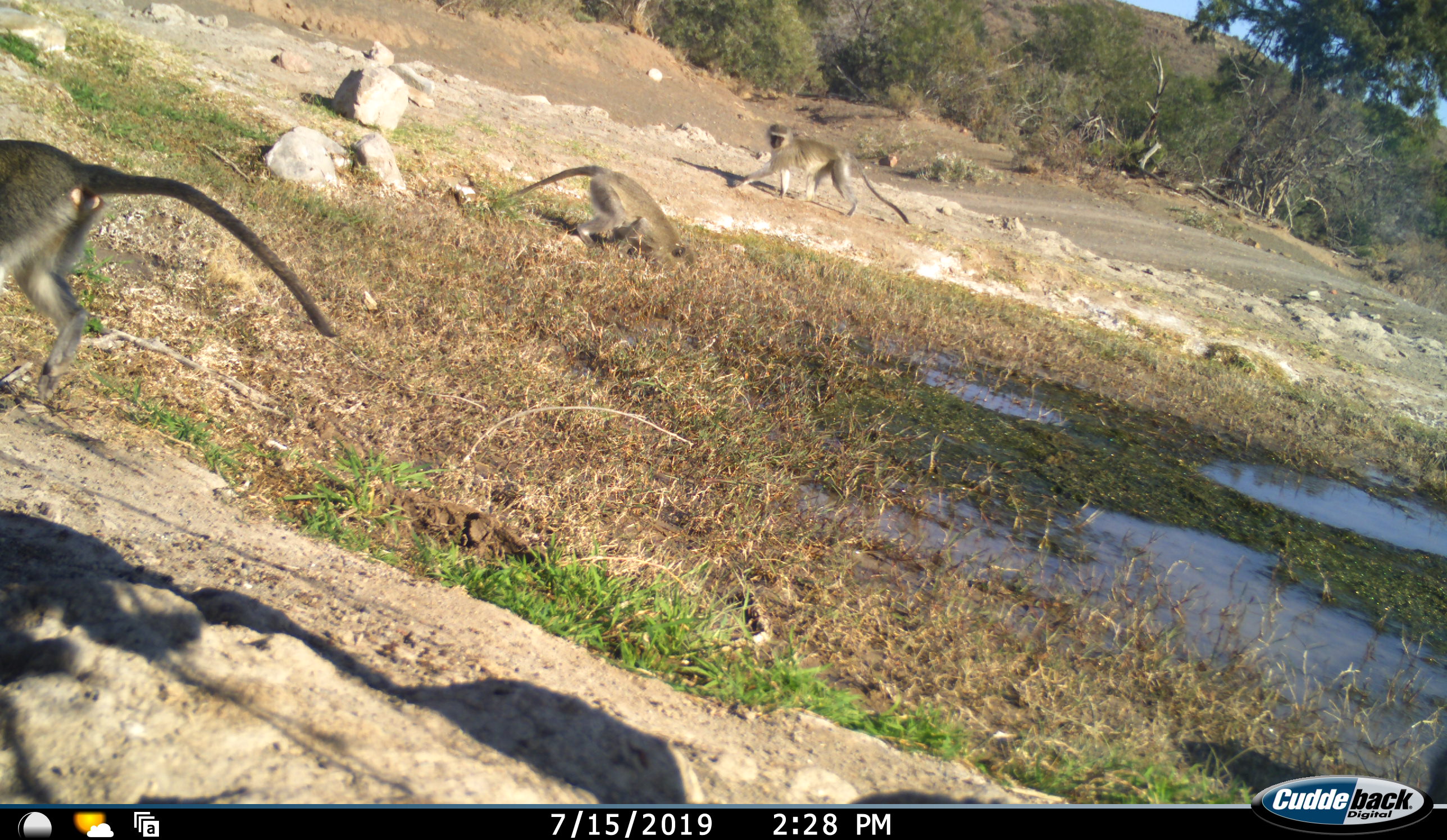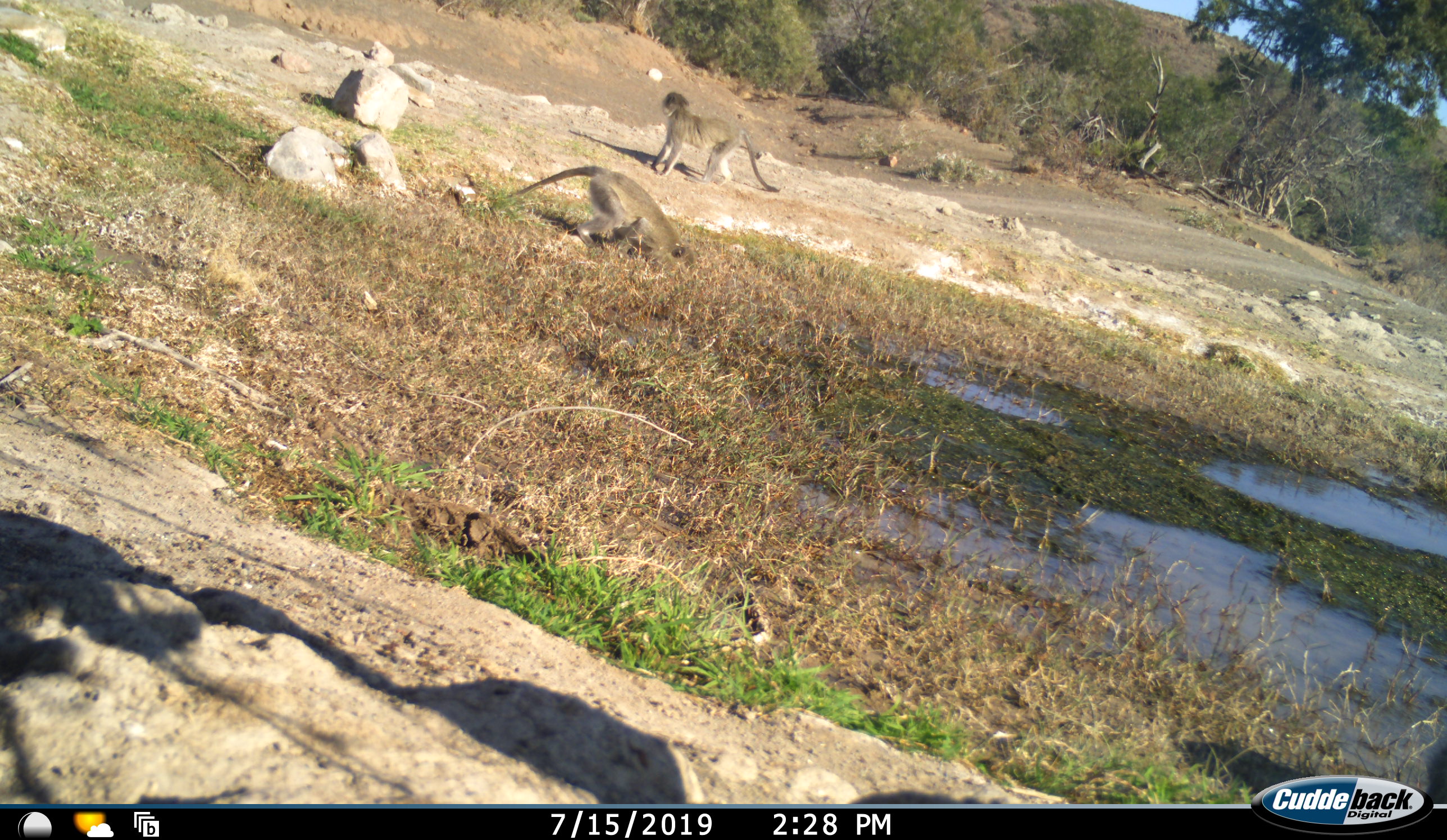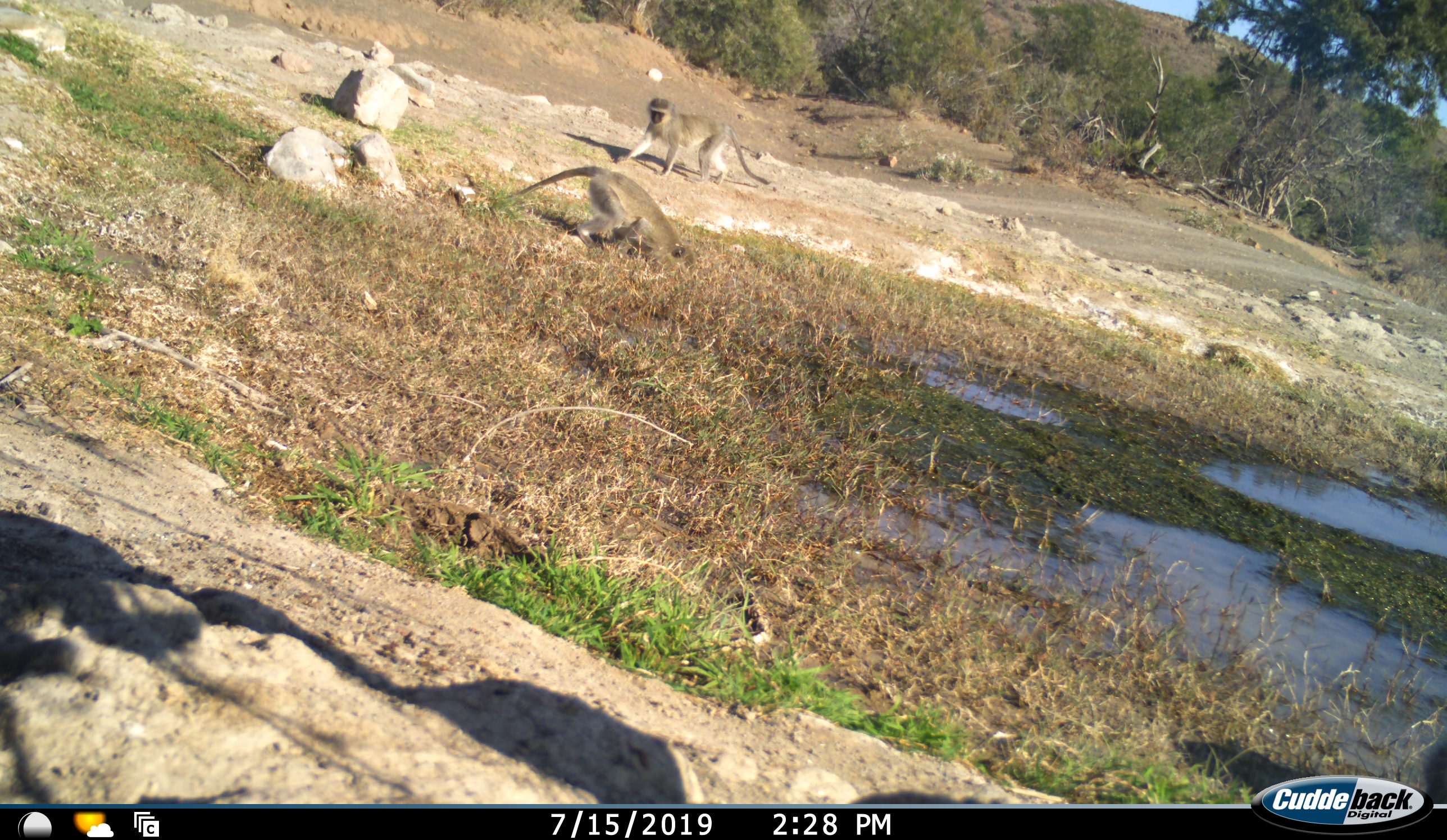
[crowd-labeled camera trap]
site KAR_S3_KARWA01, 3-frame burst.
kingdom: Animalia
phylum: Chordata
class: Mammalia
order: Primates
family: Cercopithecidae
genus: Chlorocebus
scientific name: Chlorocebus pygerythrus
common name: vervet monkey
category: monkeyvervet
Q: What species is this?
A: Monkeyvervet (vervet monkey) (Chlorocebus pygerythrus).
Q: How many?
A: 3.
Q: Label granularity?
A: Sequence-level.